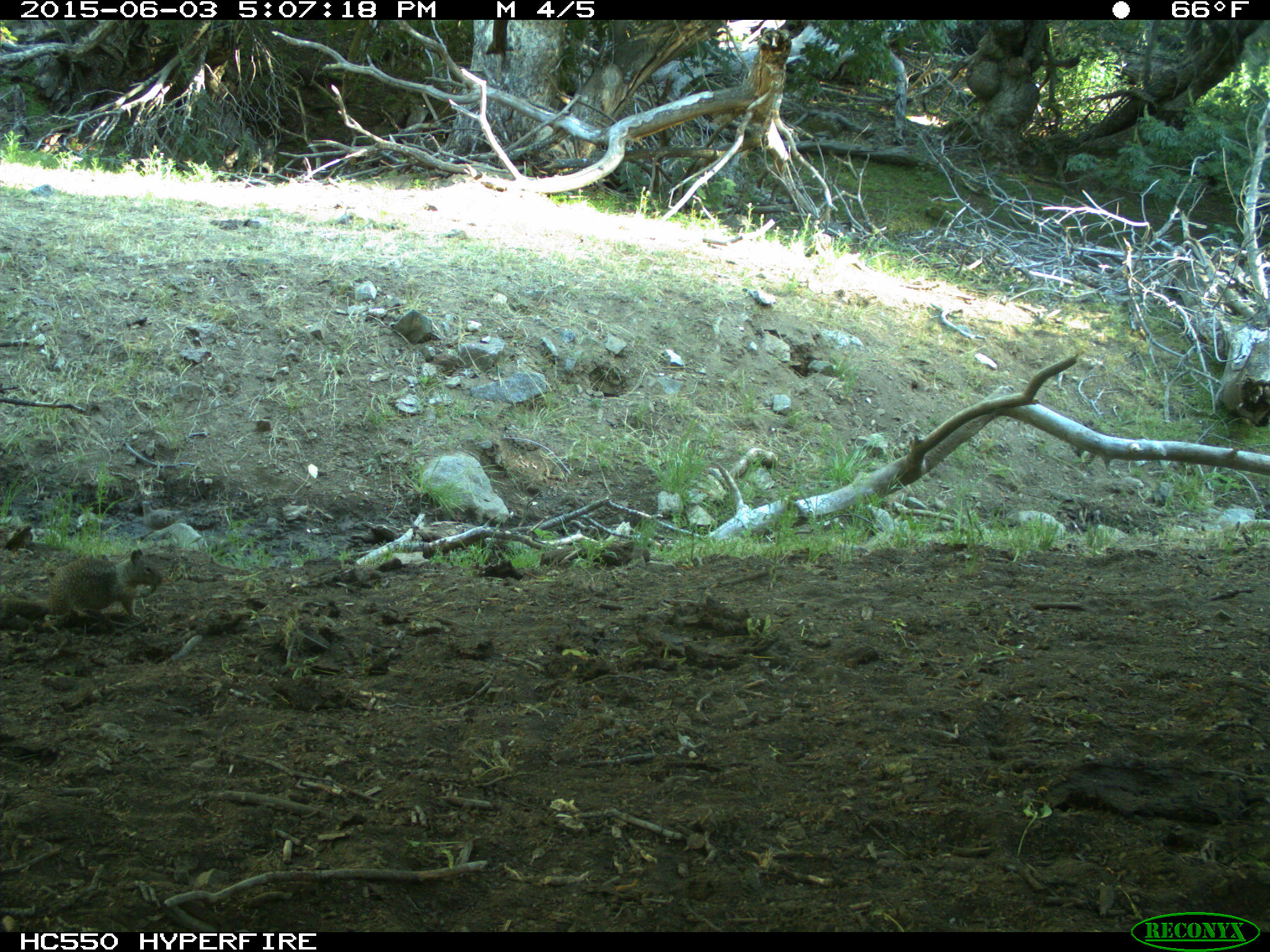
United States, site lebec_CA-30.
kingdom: Animalia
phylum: Chordata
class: Mammalia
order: Rodentia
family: Sciuridae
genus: Otospermophilus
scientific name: Otospermophilus beecheyi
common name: california ground squirrel